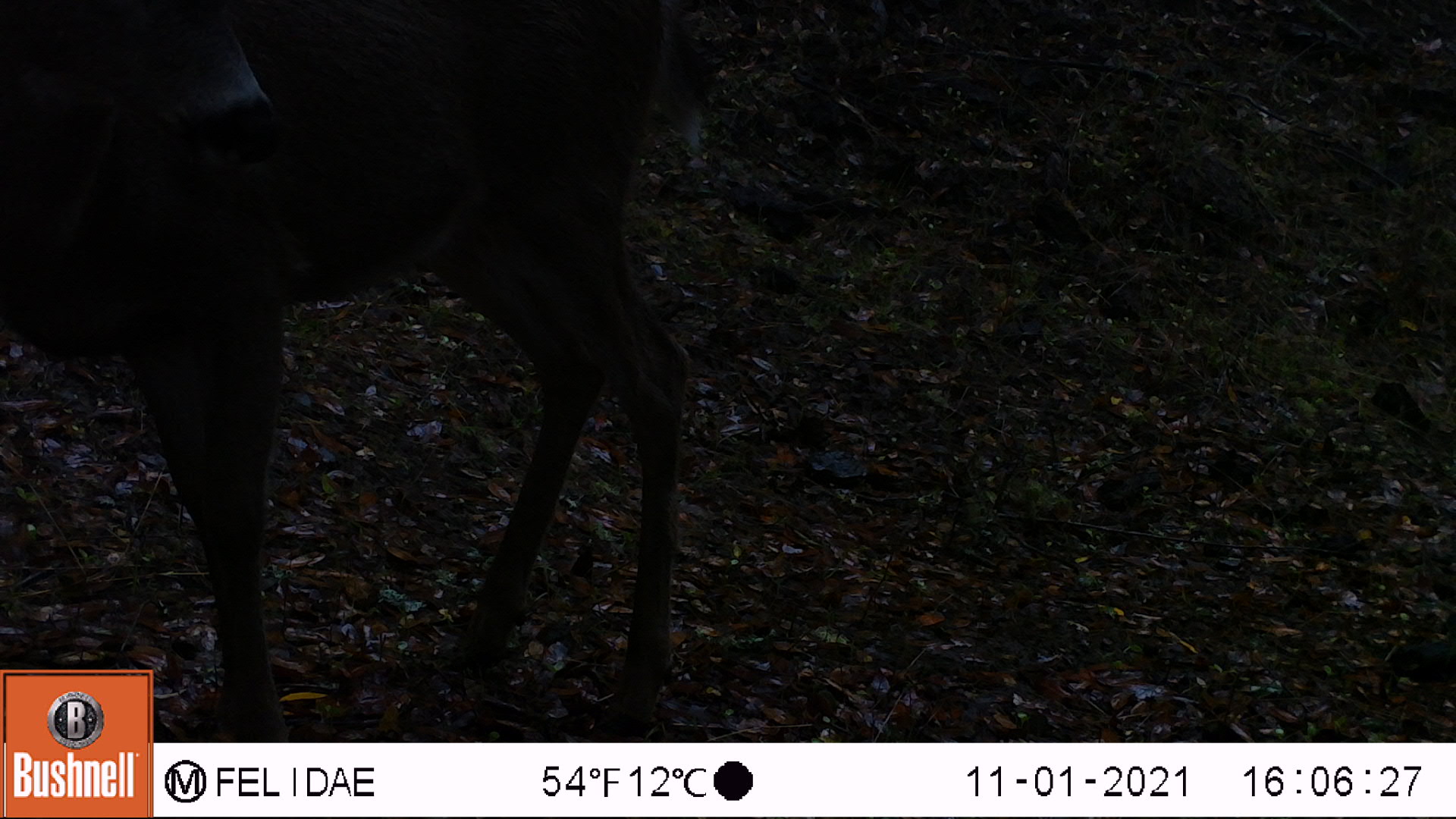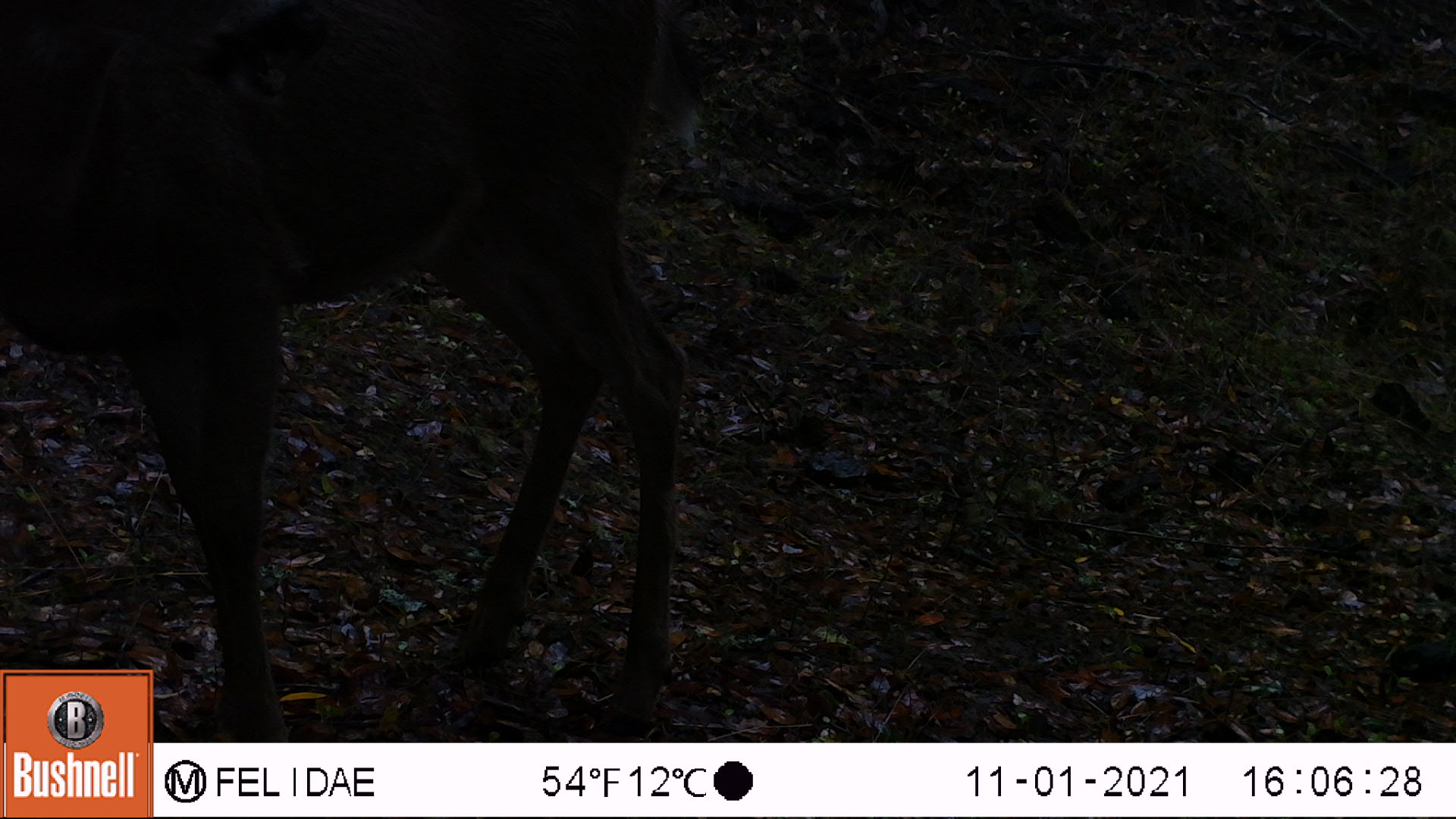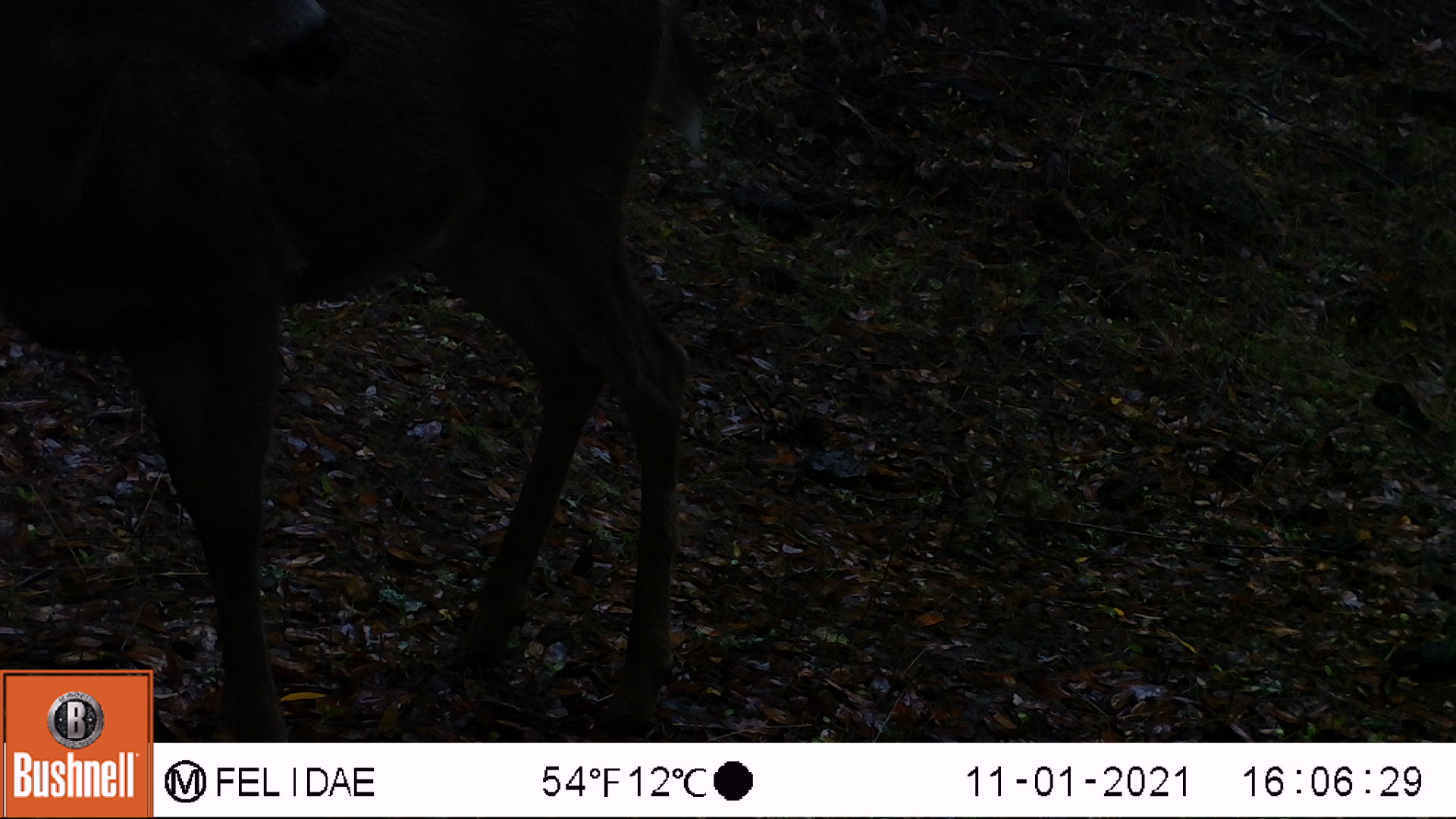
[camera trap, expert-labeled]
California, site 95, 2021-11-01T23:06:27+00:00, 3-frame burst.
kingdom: Animalia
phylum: Chordata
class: Mammalia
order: Artiodactyla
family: Cervidae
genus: Odocoileus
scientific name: Odocoileus hemionus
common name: mule deer